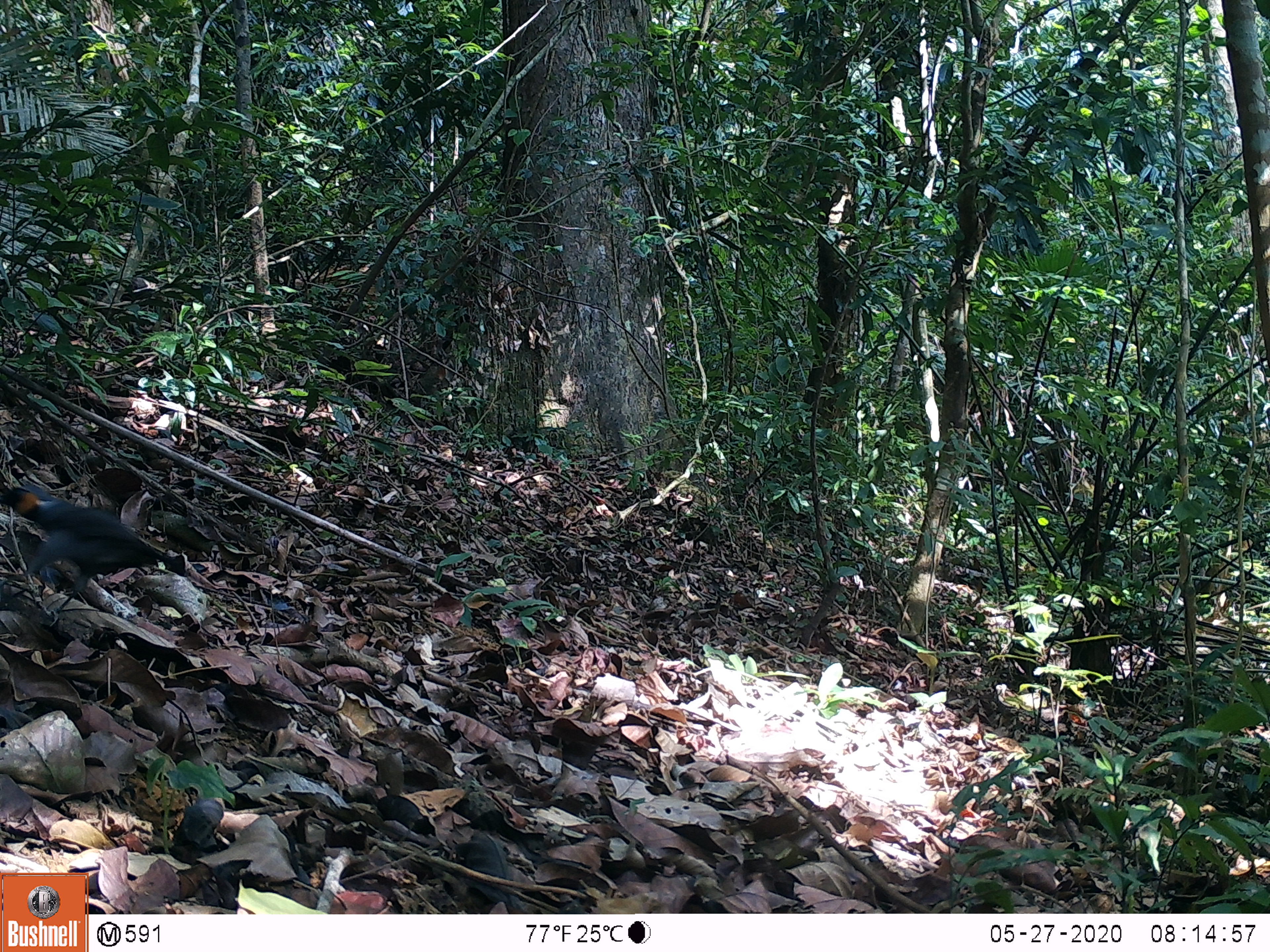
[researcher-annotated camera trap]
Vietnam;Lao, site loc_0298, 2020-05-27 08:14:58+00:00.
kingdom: Animalia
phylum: Chordata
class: Aves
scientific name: Aves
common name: bird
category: unidentified bird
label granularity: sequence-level